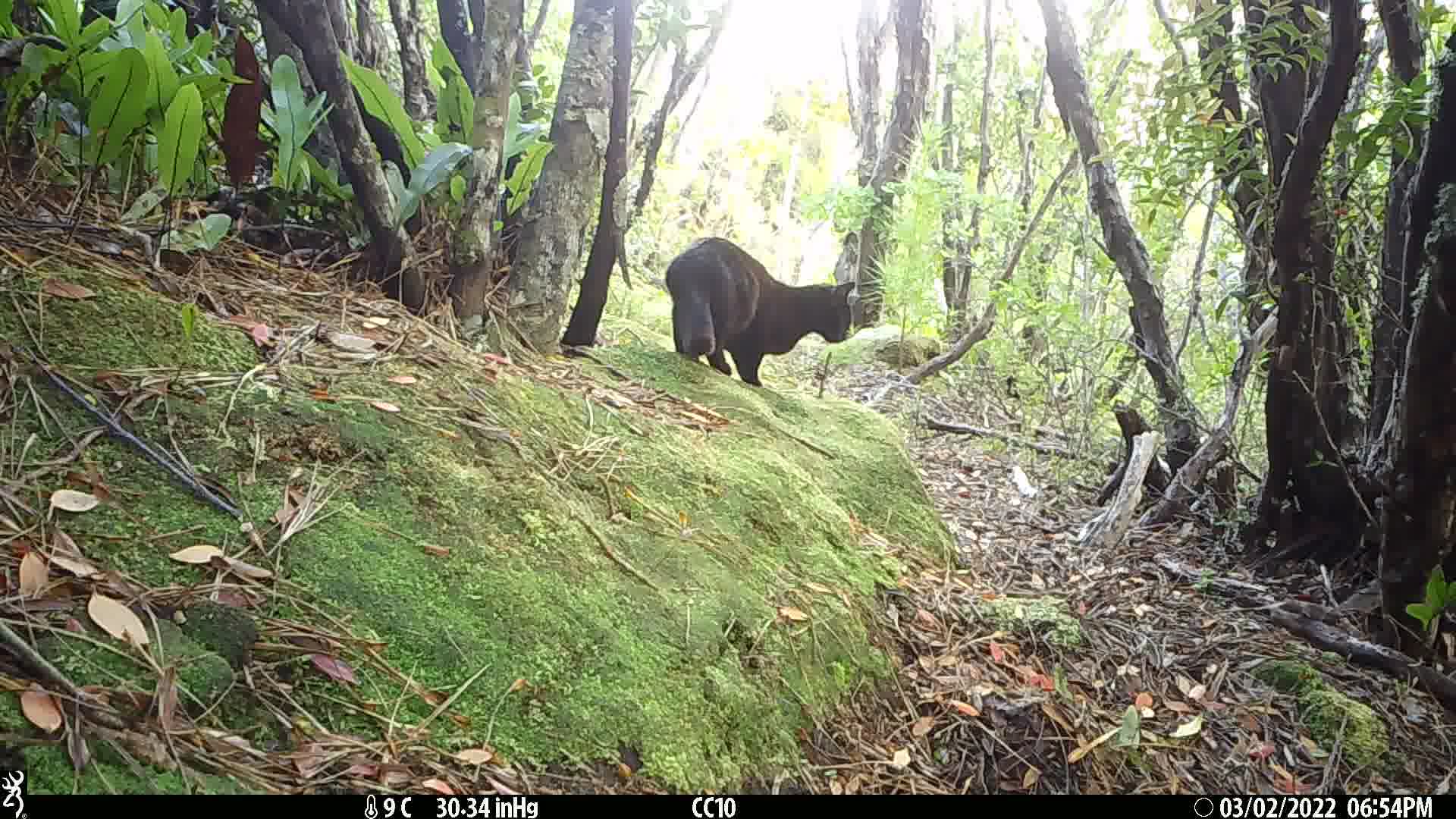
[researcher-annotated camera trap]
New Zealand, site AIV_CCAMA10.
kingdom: Animalia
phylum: Chordata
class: Mammalia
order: Carnivora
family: Felidae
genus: Felis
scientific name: Felis catus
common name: domestic cat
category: cat